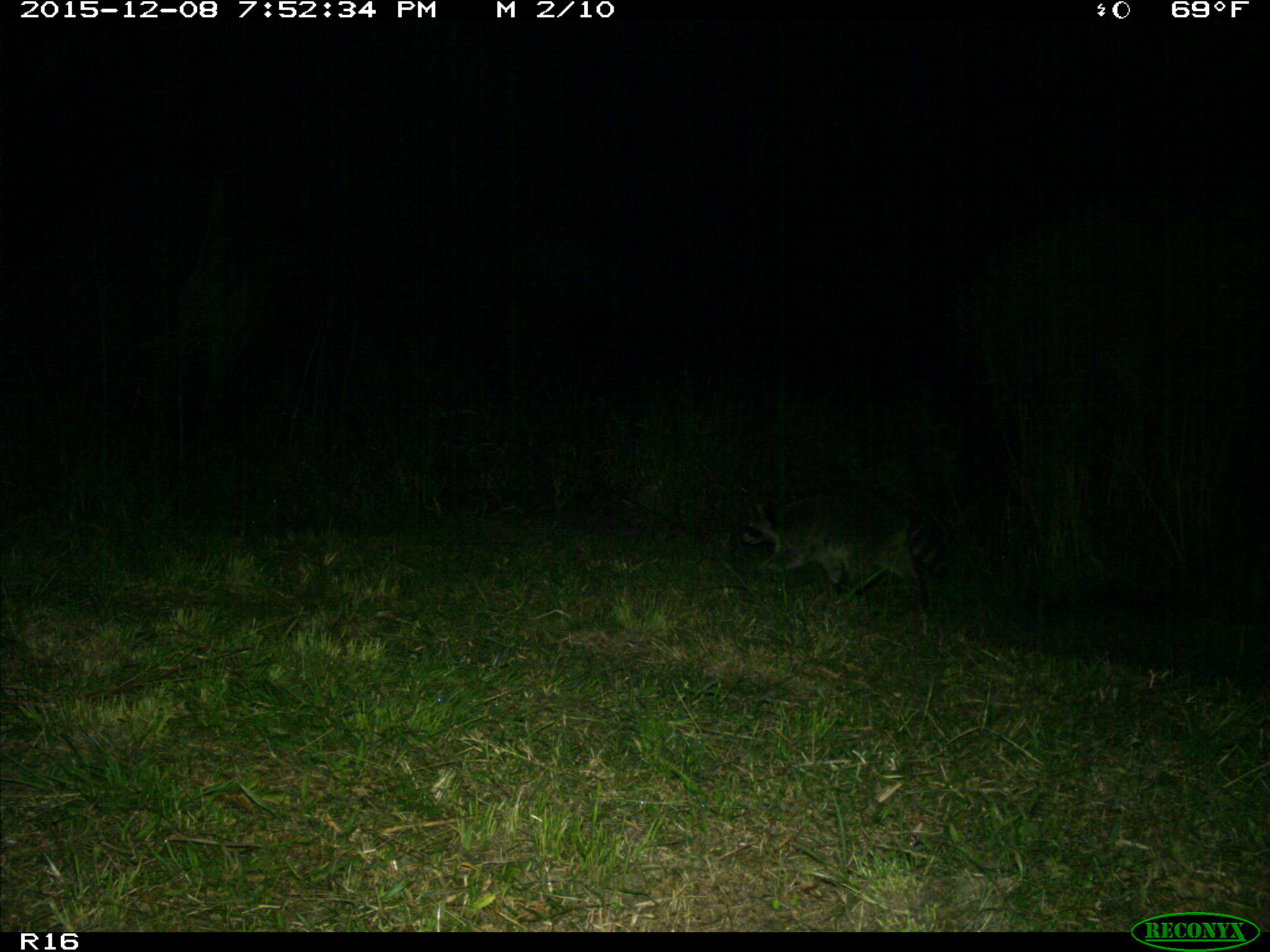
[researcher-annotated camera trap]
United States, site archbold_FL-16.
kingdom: Animalia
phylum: Chordata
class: Mammalia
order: Carnivora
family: Procyonidae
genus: Procyon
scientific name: Procyon lotor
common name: common raccoon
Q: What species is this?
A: Procyon lotor (common raccoon).